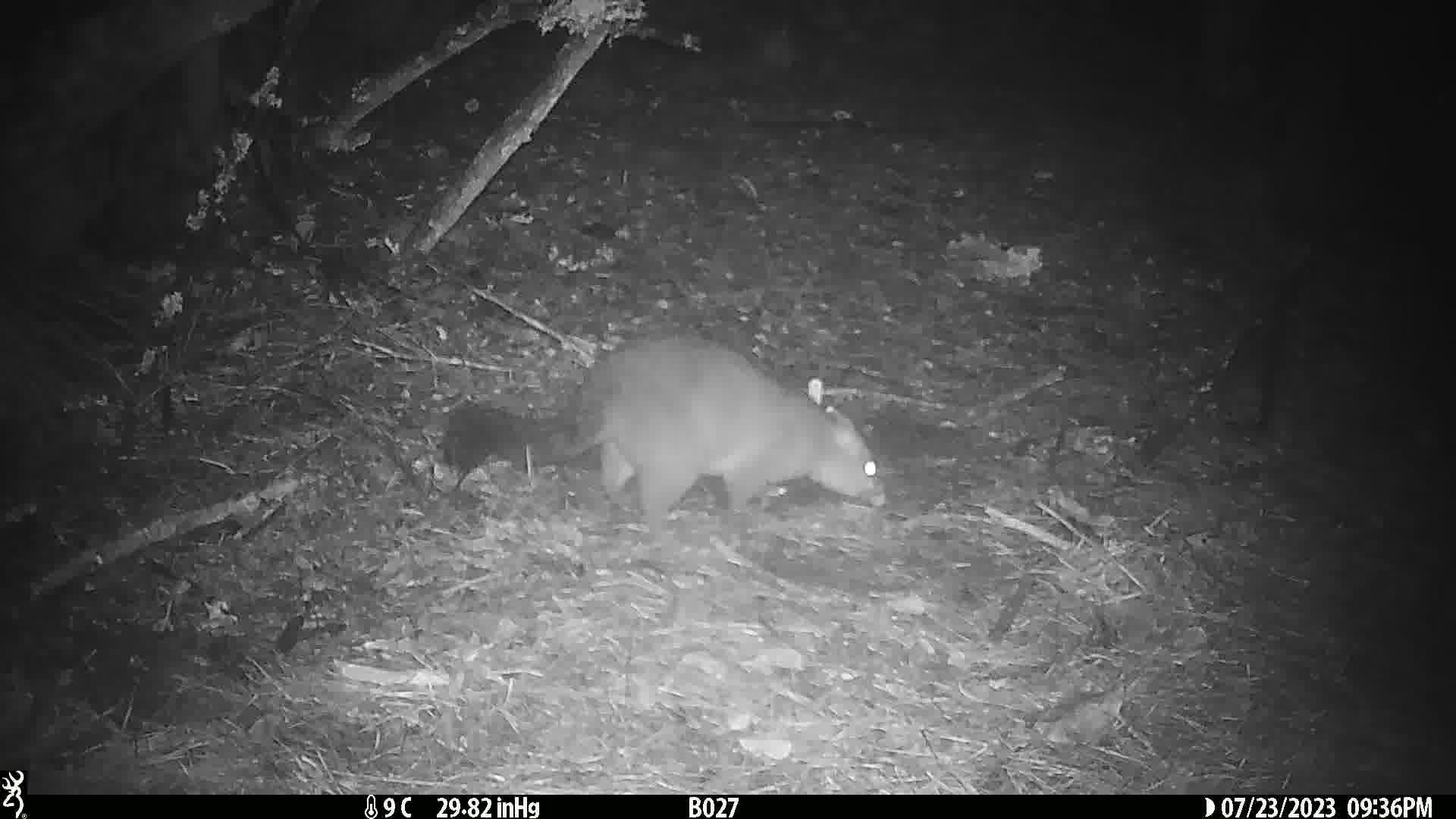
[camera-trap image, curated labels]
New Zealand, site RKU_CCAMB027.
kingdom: Animalia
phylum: Chordata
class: Mammalia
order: Diprotodontia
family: Phalangeridae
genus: Trichosurus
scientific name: Trichosurus vulpecula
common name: common brushtail possum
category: possum